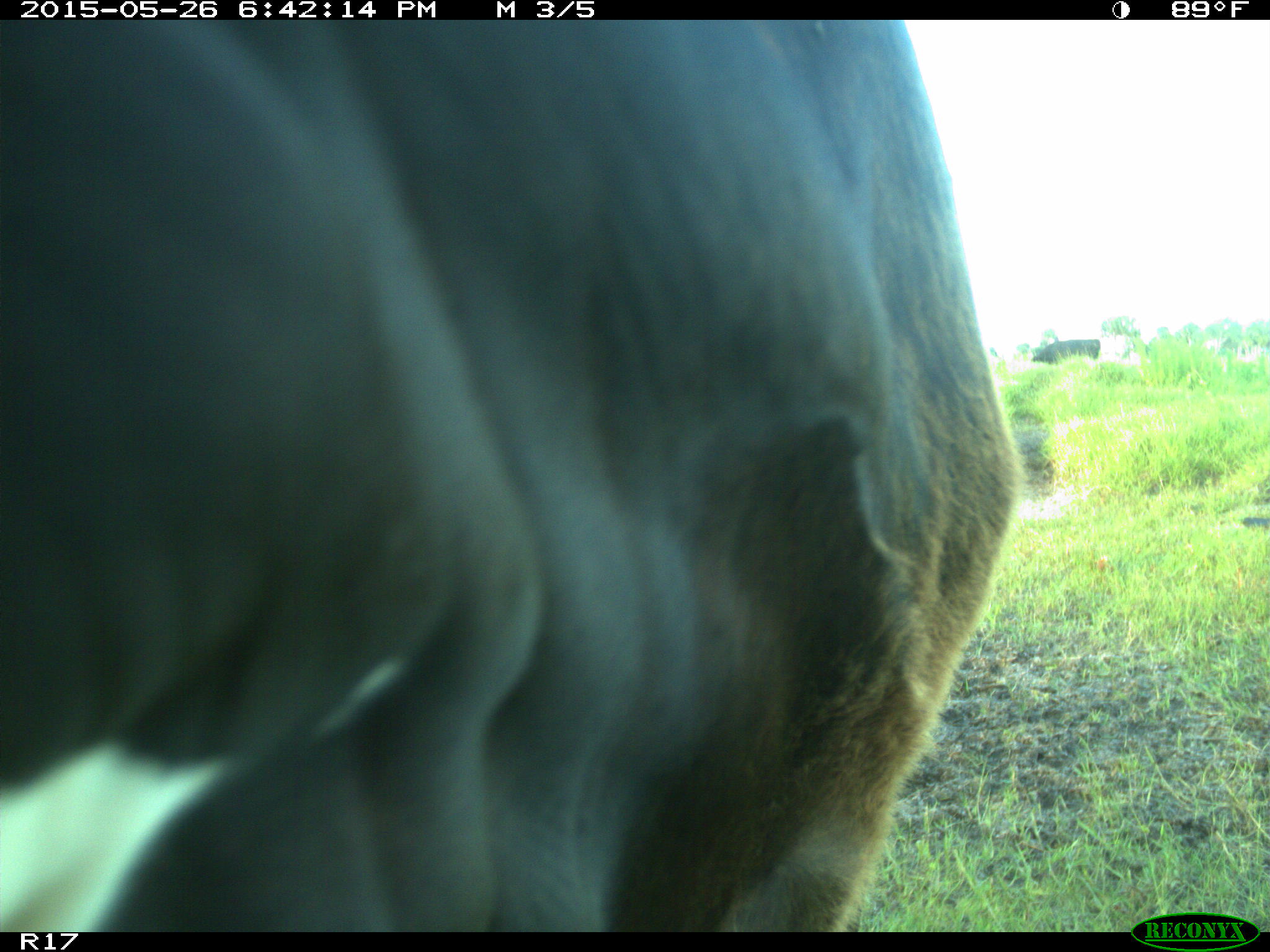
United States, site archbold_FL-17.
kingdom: Animalia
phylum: Chordata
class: Mammalia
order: Artiodactyla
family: Bovidae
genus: Bos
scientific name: Bos taurus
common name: domestic cow